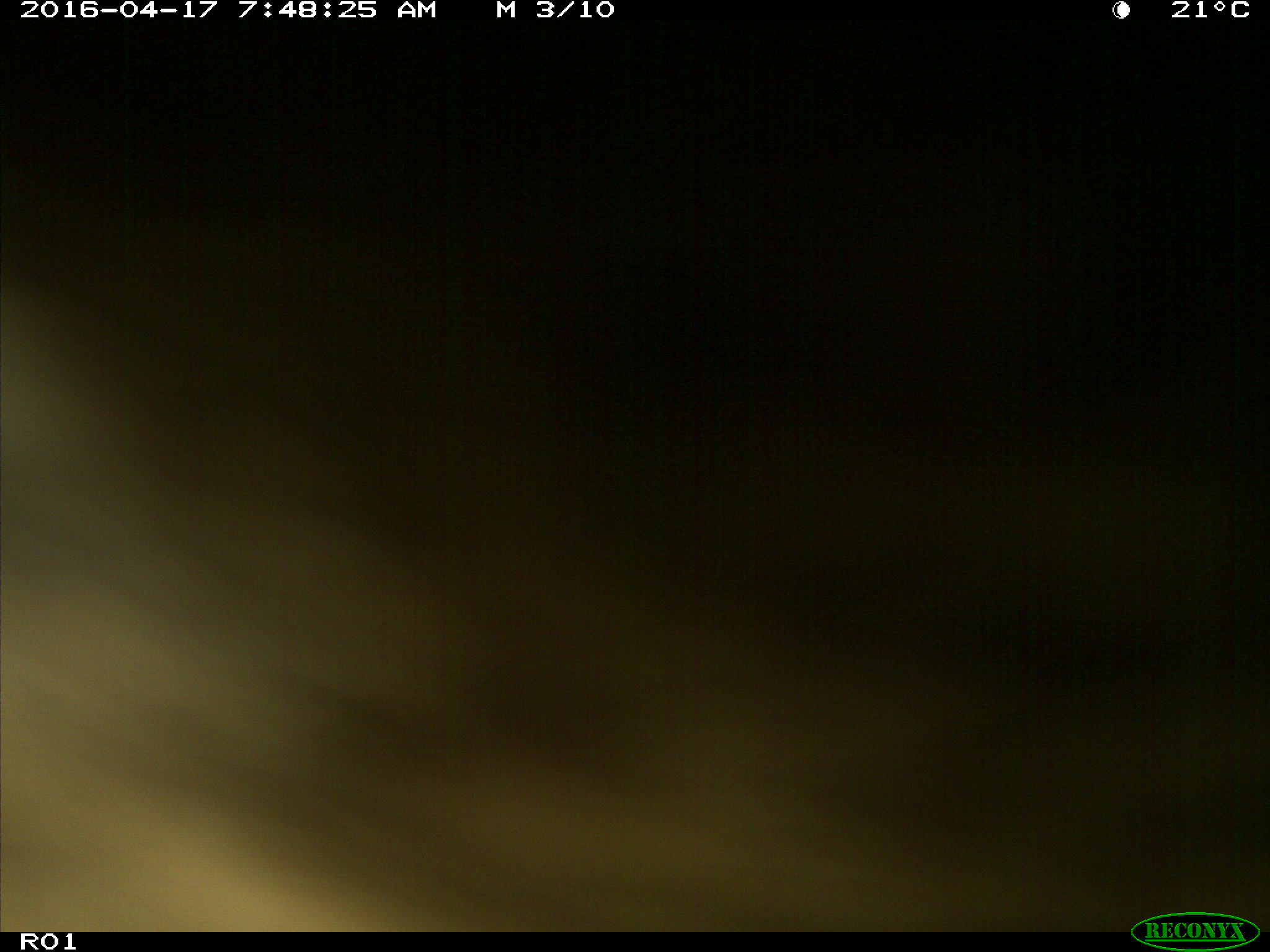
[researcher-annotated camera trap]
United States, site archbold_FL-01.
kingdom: Animalia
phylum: Chordata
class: Mammalia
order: Artiodactyla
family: Bovidae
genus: Bos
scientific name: Bos taurus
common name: domestic cow